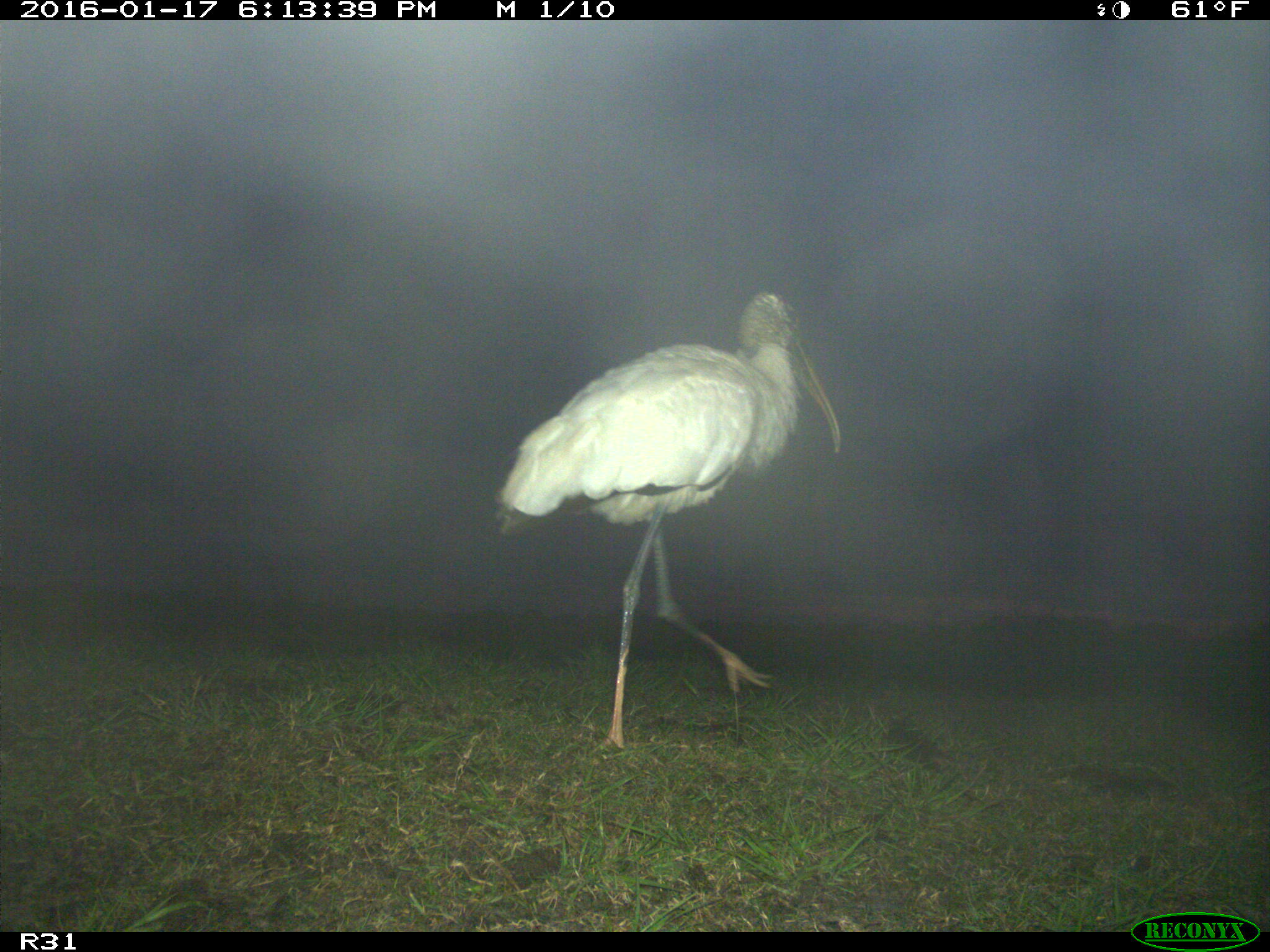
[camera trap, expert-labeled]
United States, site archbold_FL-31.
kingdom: Animalia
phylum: Chordata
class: Aves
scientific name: Aves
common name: birds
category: unidentified bird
Unidentified bird (birds) (Aves).